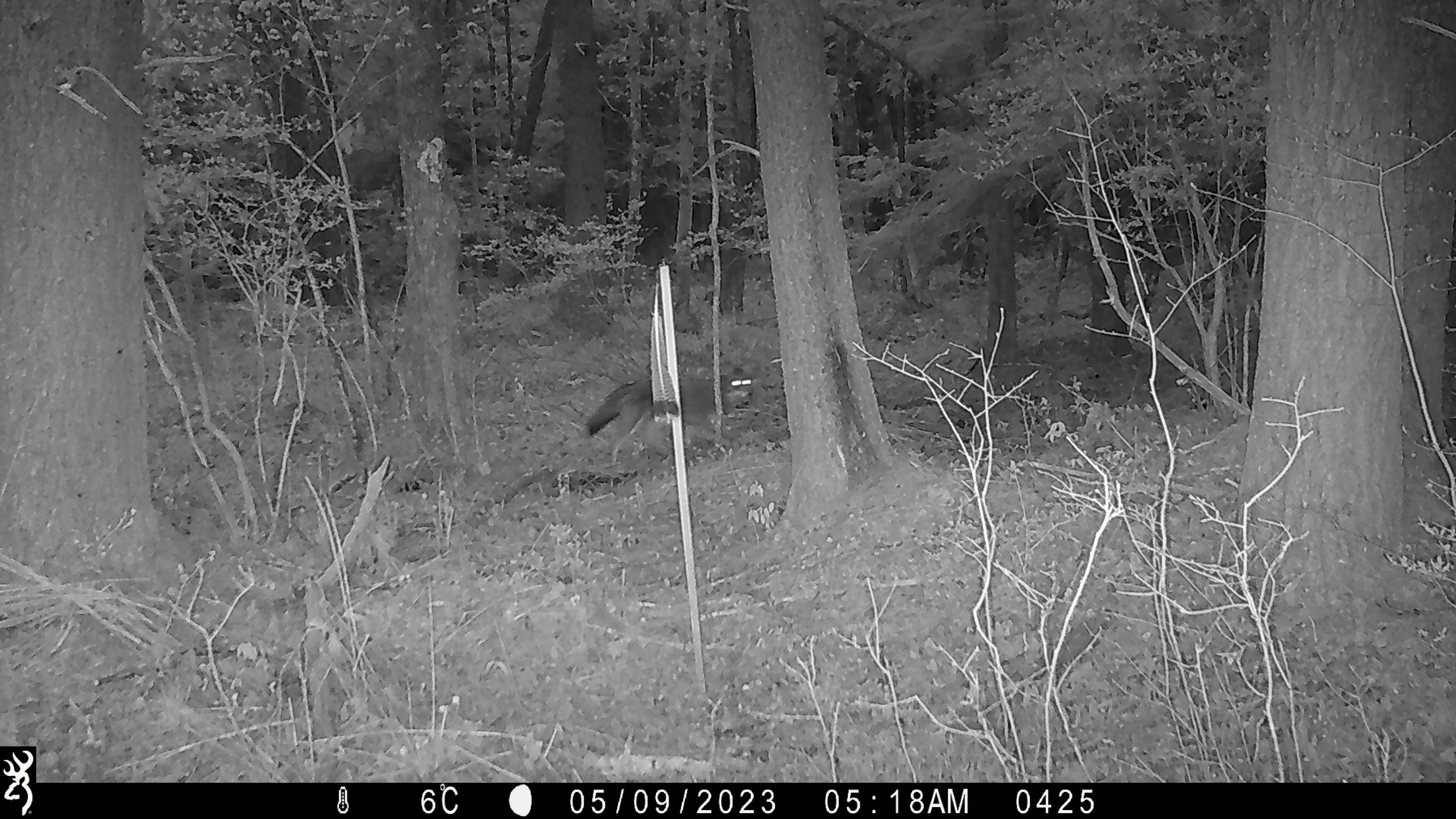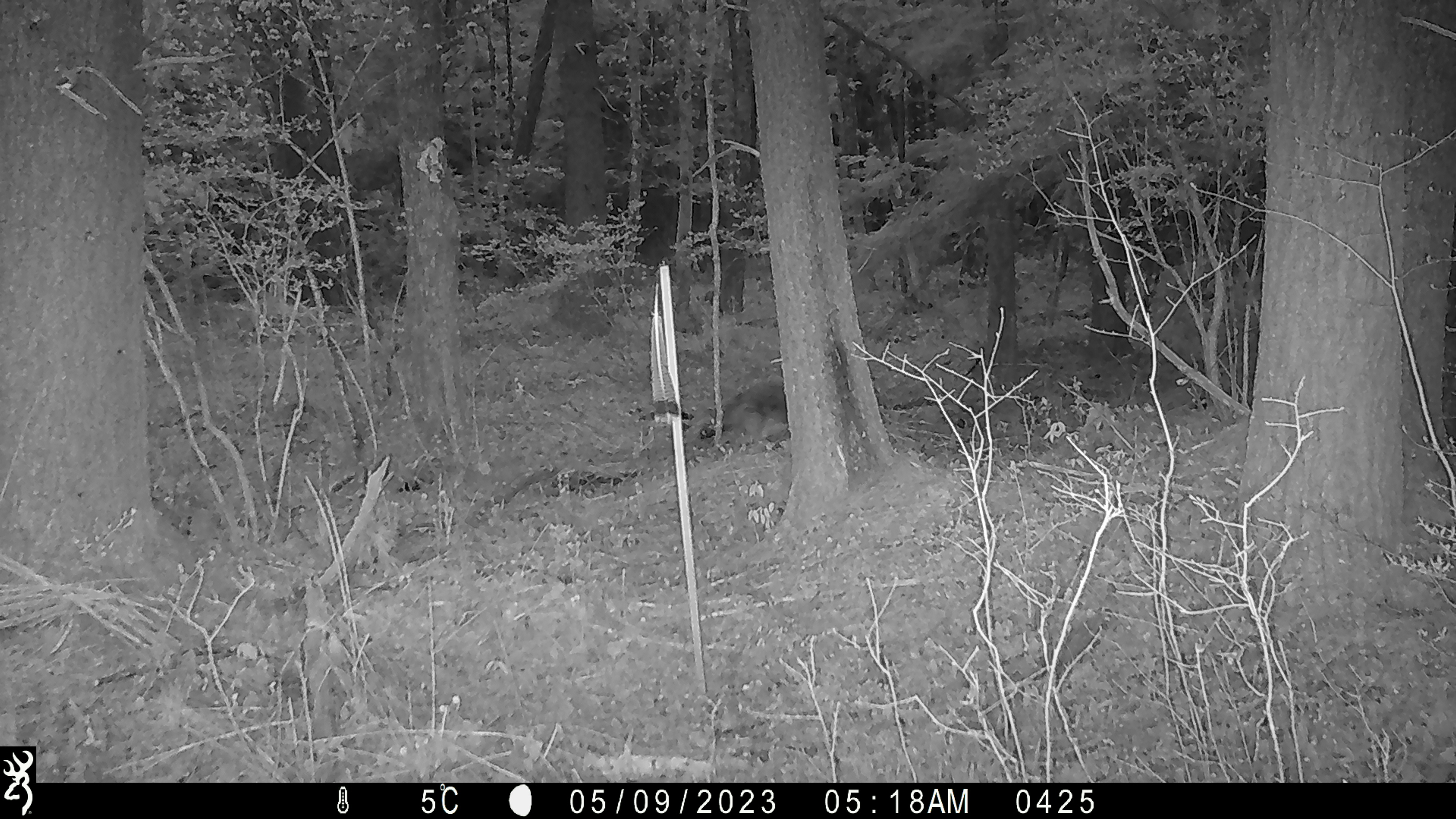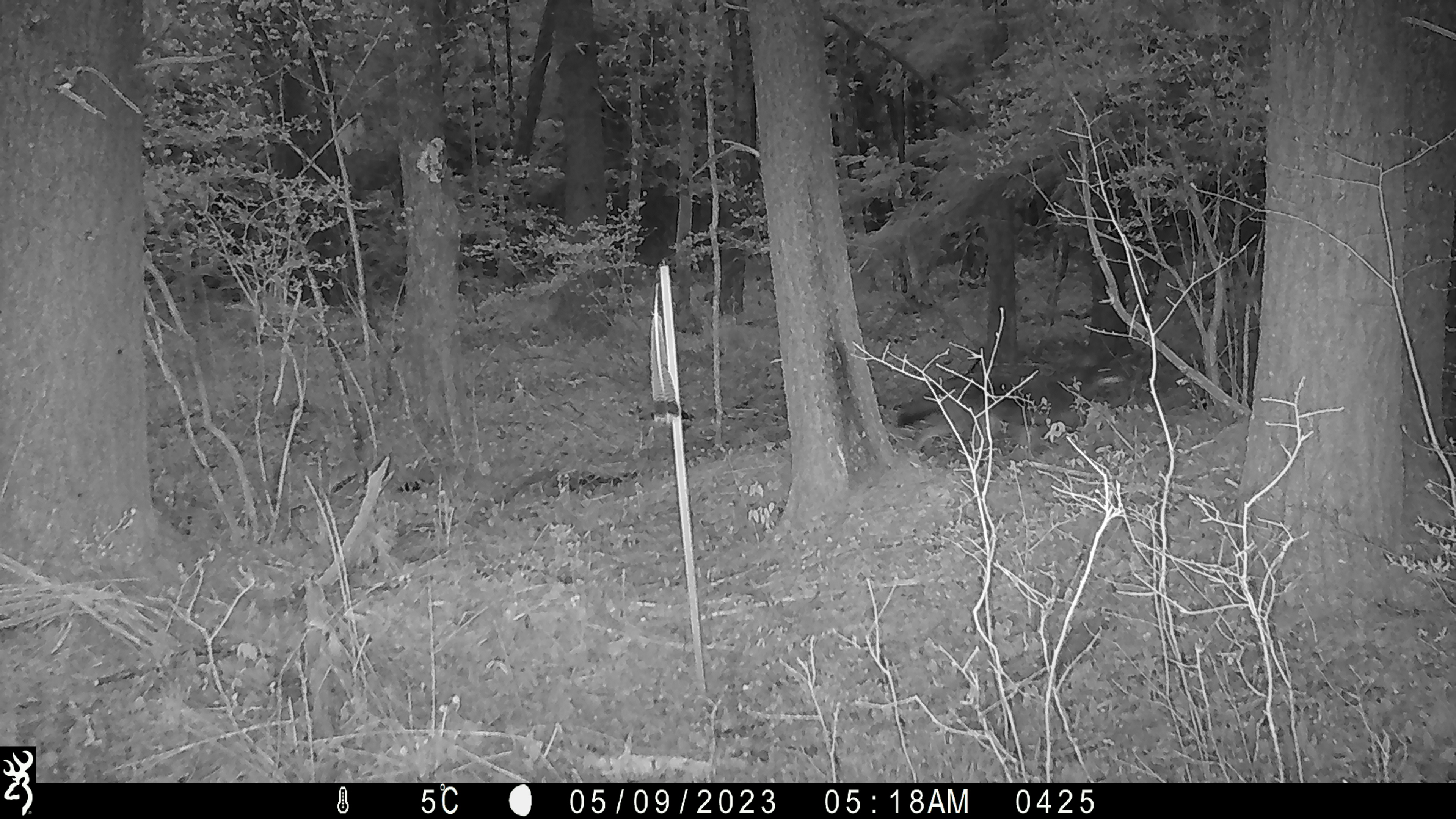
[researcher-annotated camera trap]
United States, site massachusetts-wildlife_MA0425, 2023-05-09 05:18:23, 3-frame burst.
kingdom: Animalia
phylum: Chordata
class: Mammalia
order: Carnivora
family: Canidae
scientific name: Canidae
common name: canid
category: canid sp.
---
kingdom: Animalia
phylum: Chordata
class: Mammalia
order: Carnivora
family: Canidae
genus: Canis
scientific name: Canis latrans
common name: coyote